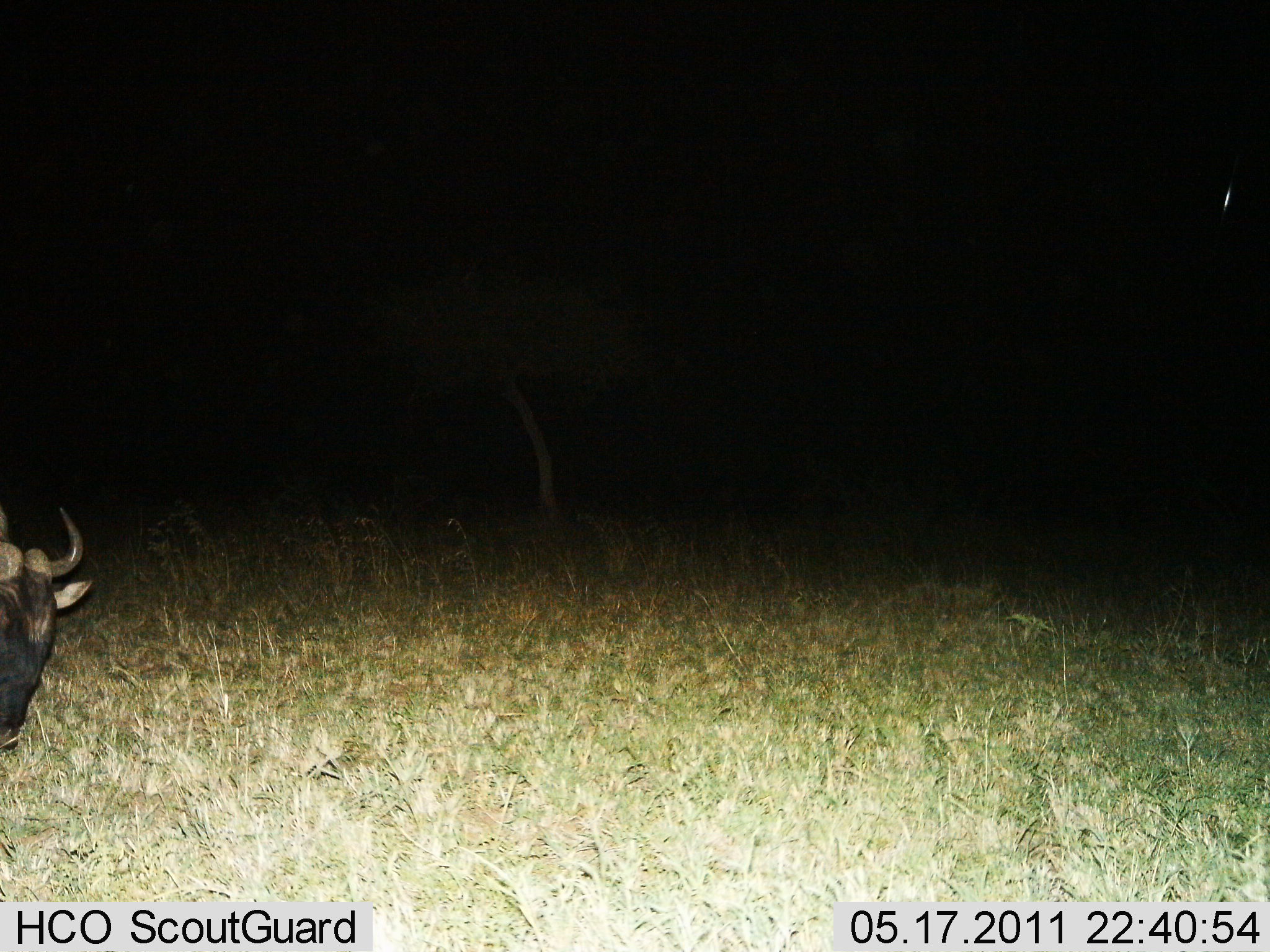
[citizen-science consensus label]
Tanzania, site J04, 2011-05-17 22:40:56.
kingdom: Animalia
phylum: Chordata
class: Mammalia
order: Artiodactyla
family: Bovidae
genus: Connochaetes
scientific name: Connochaetes taurinus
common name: blue wildebeest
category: wildebeest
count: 1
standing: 44%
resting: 0%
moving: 12%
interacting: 0%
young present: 0%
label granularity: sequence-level